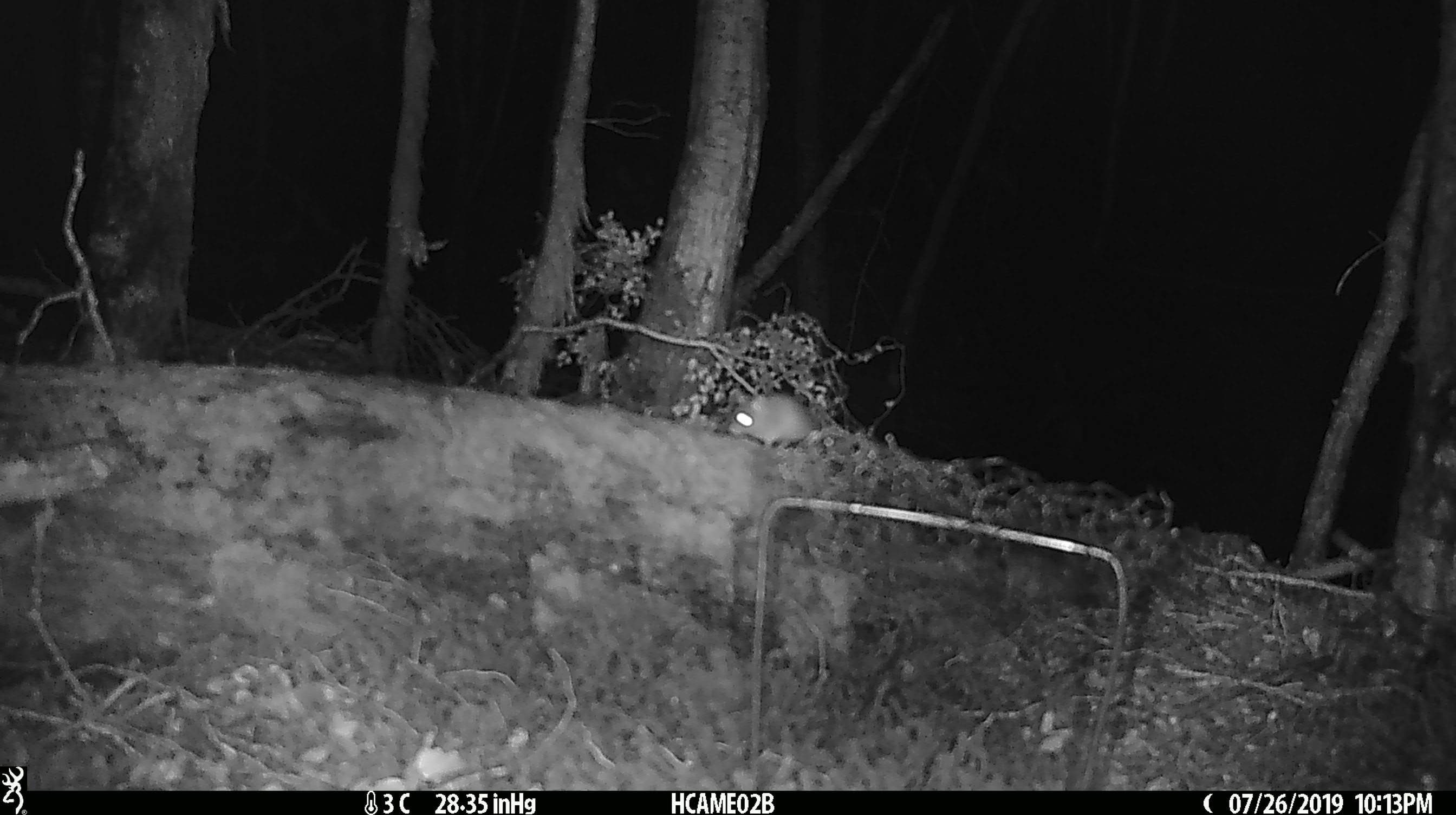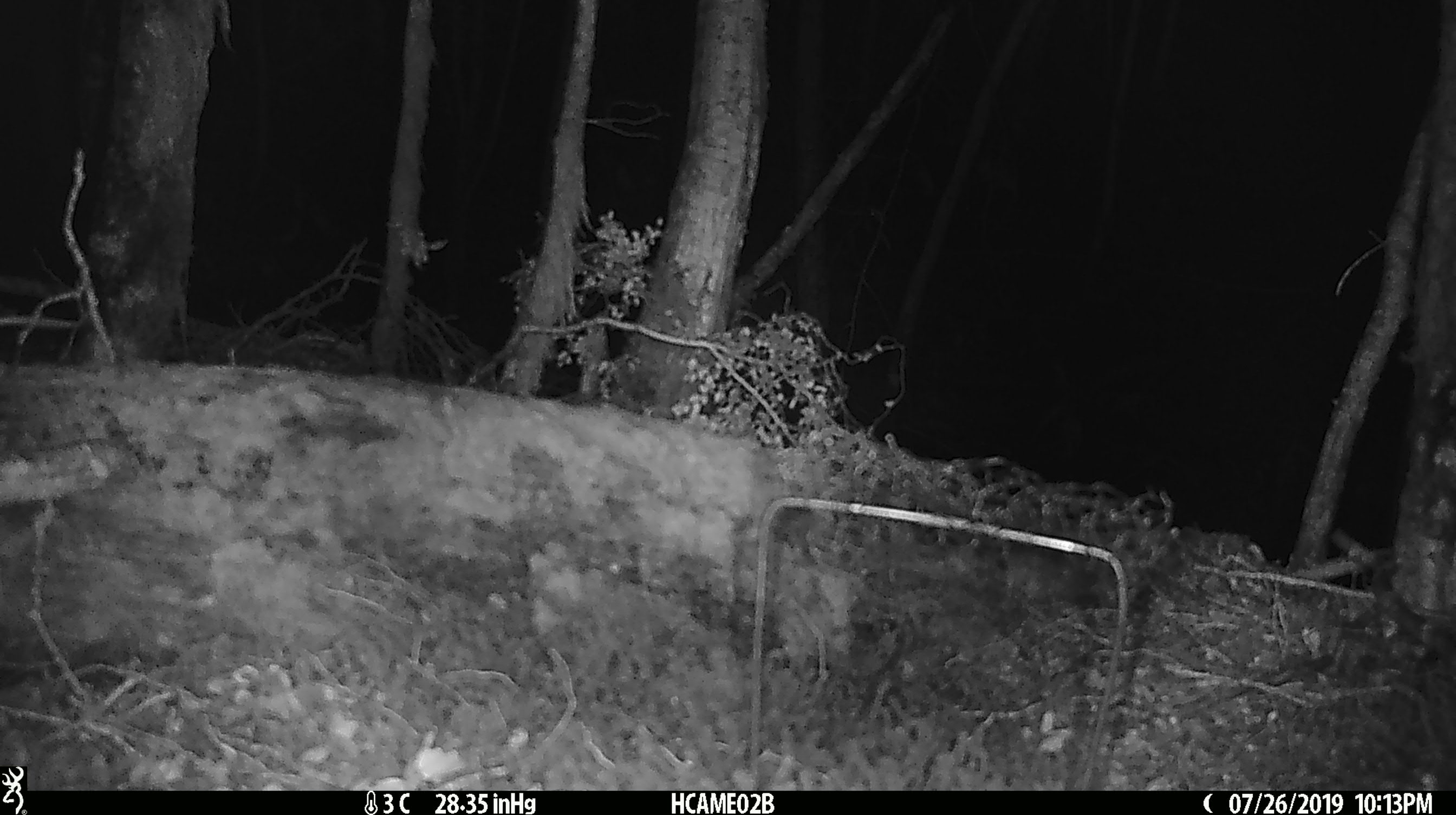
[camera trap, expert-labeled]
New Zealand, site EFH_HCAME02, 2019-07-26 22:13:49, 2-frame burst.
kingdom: Animalia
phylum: Chordata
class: Mammalia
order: Rodentia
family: Muridae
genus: Mus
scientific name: Mus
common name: mouse